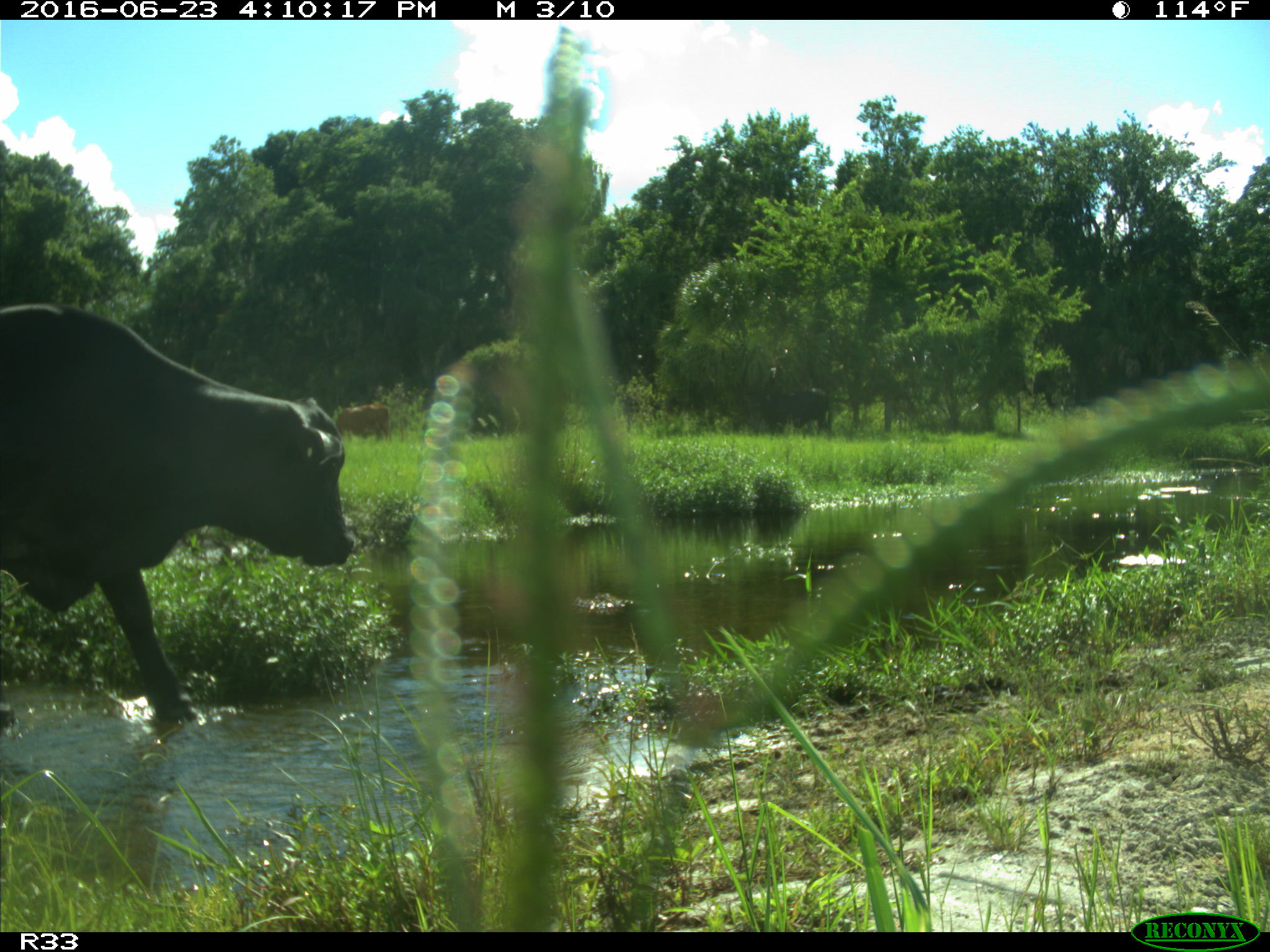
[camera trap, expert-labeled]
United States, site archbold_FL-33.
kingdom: Animalia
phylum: Chordata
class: Mammalia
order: Artiodactyla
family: Bovidae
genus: Bos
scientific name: Bos taurus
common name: domestic cow